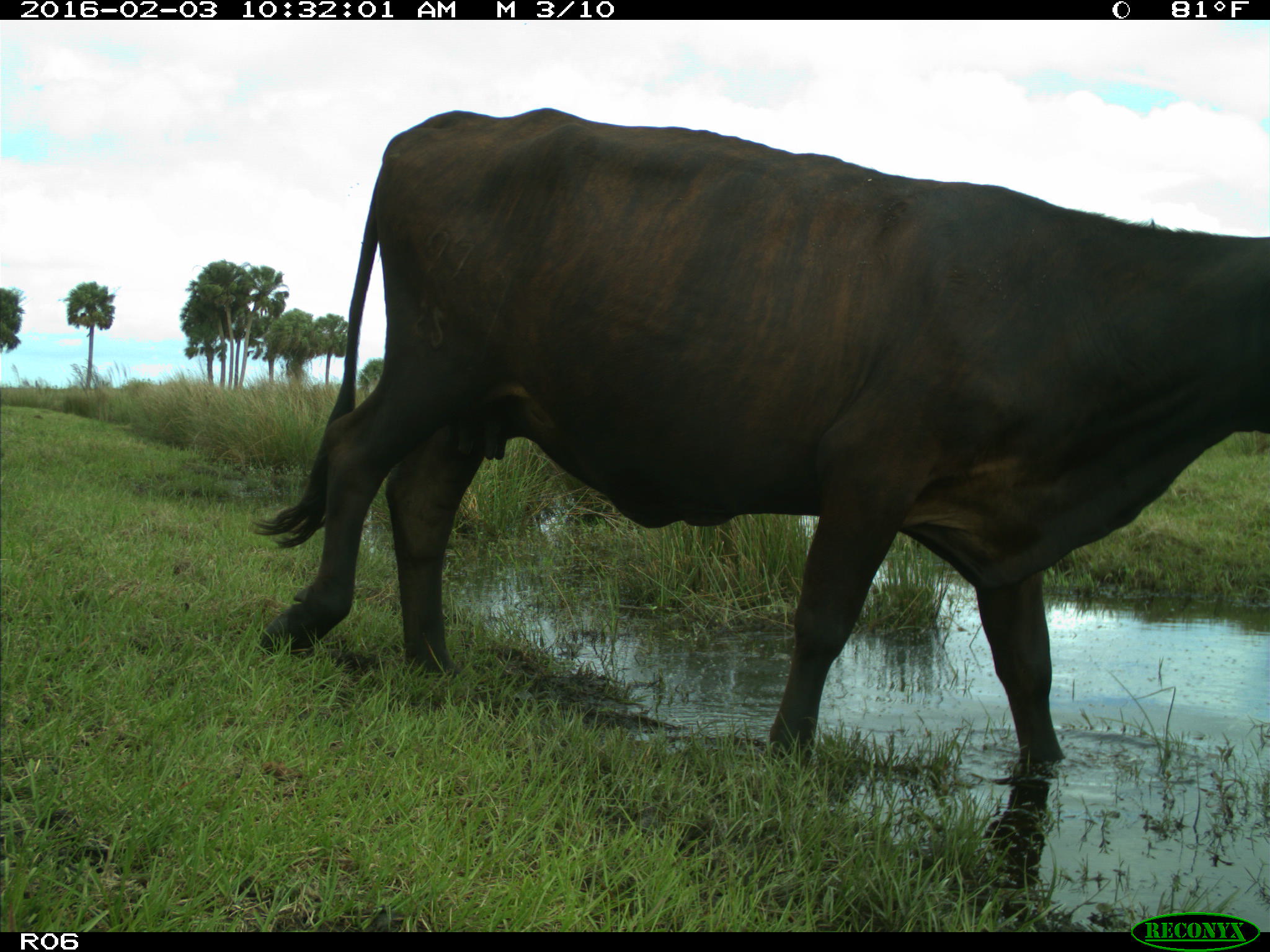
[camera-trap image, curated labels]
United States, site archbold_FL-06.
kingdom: Animalia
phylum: Chordata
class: Mammalia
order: Artiodactyla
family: Bovidae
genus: Bos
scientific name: Bos taurus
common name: domestic cow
Bos taurus (domestic cow).